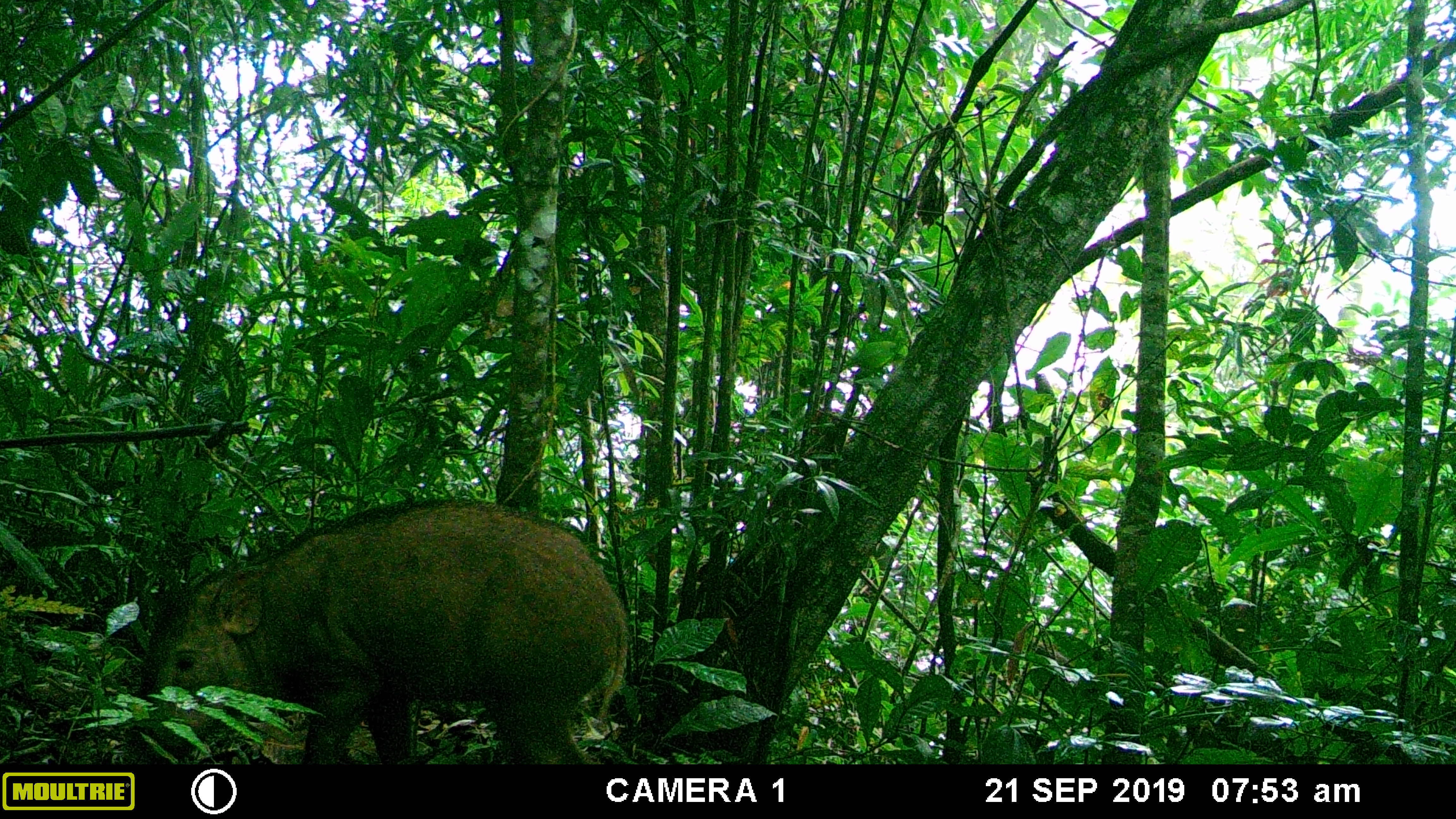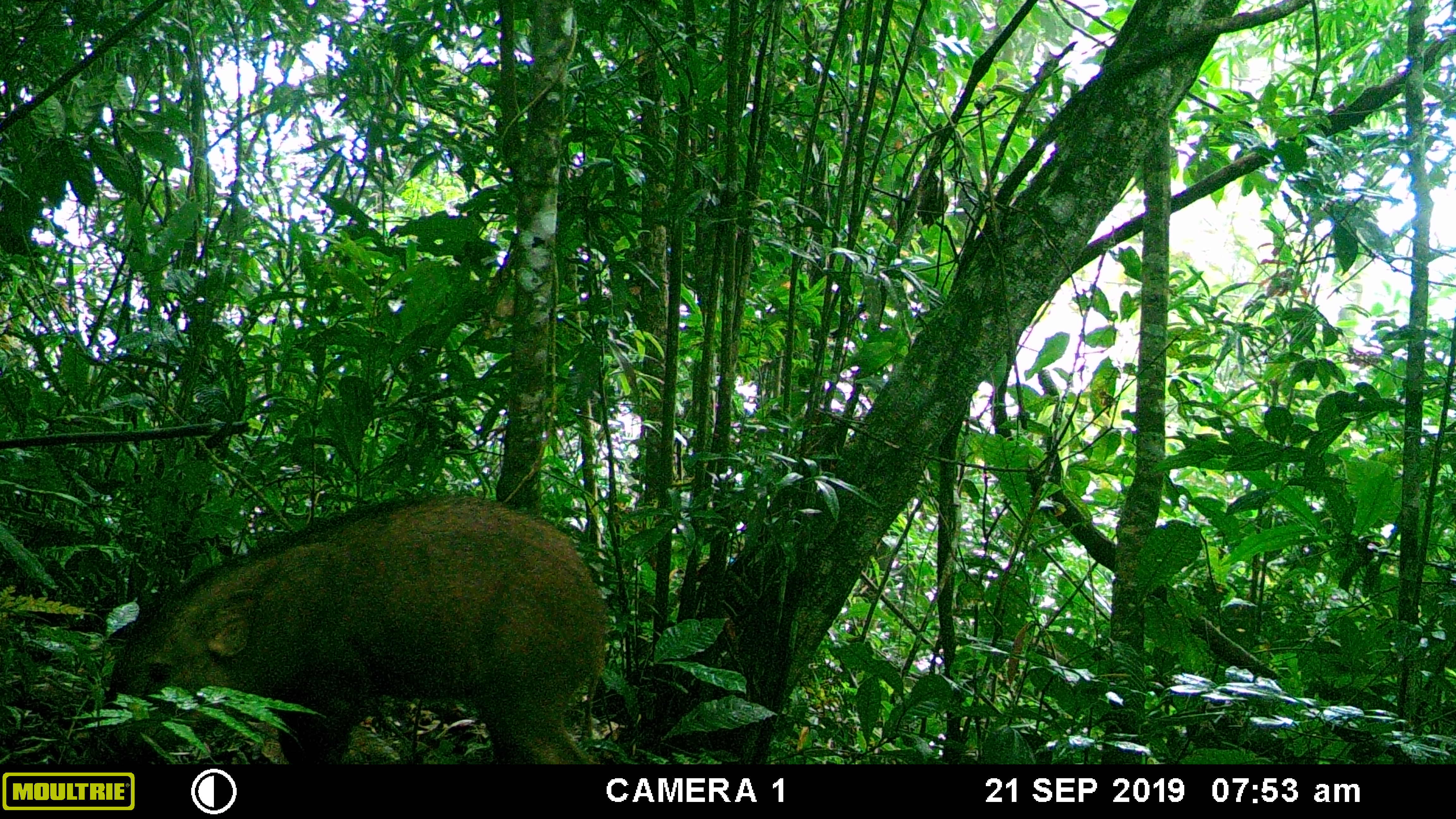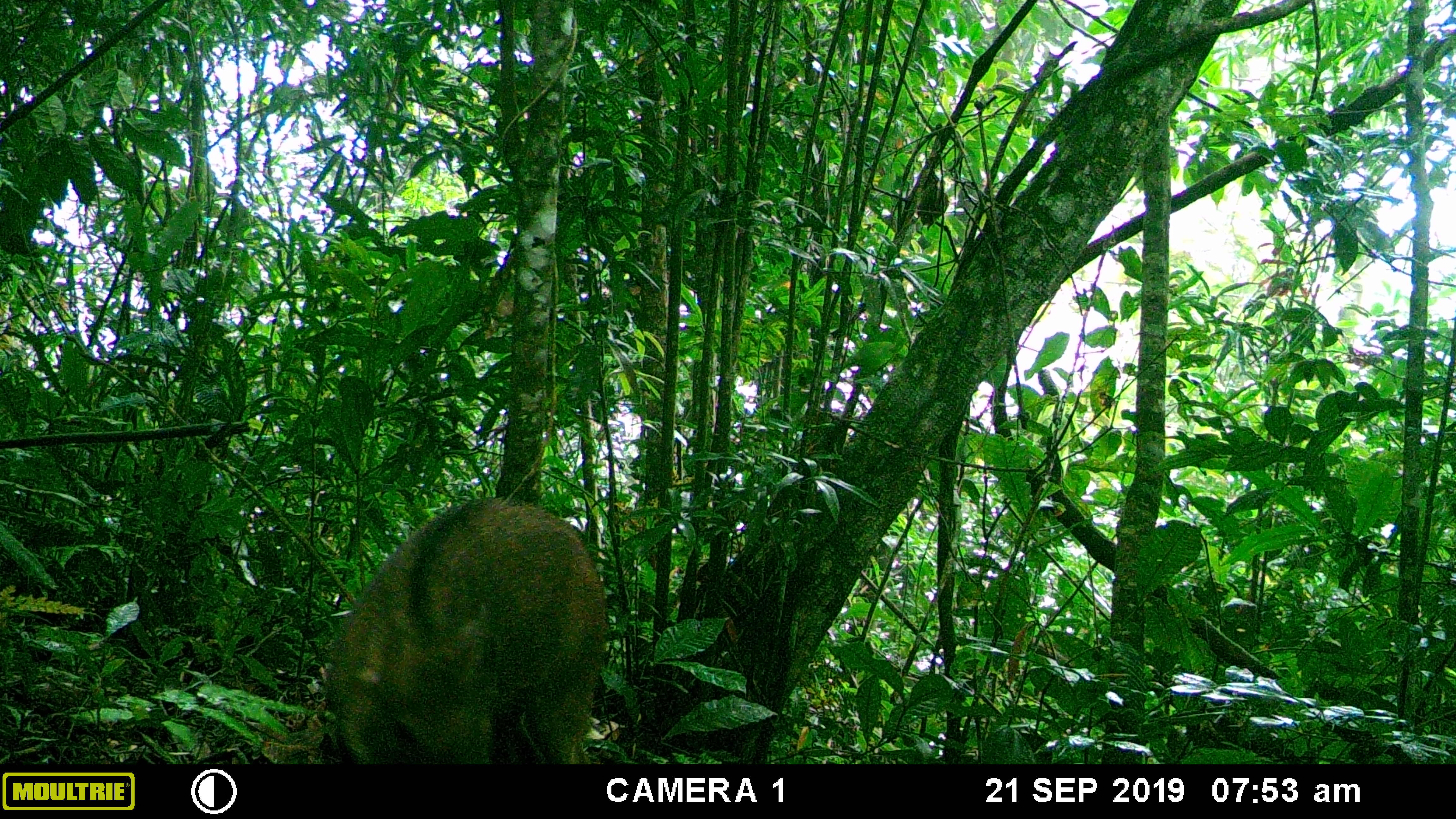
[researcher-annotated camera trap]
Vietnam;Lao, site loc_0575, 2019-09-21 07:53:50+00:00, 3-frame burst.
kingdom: Animalia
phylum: Chordata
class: Mammalia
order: Artiodactyla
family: Suidae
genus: Sus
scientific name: Sus scrofa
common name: eurasian wild pig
Eurasian wild pig (Sus scrofa). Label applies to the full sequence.